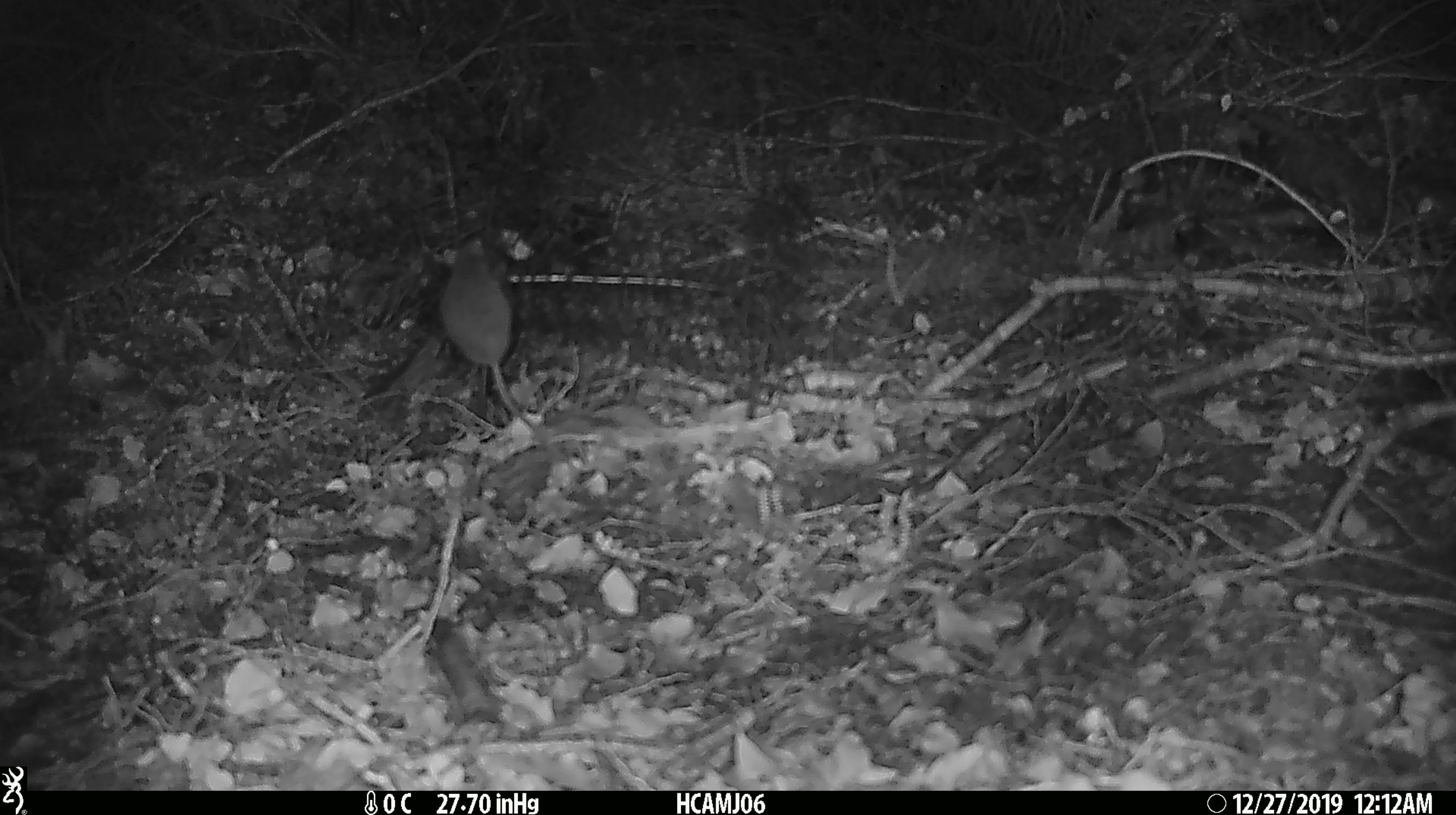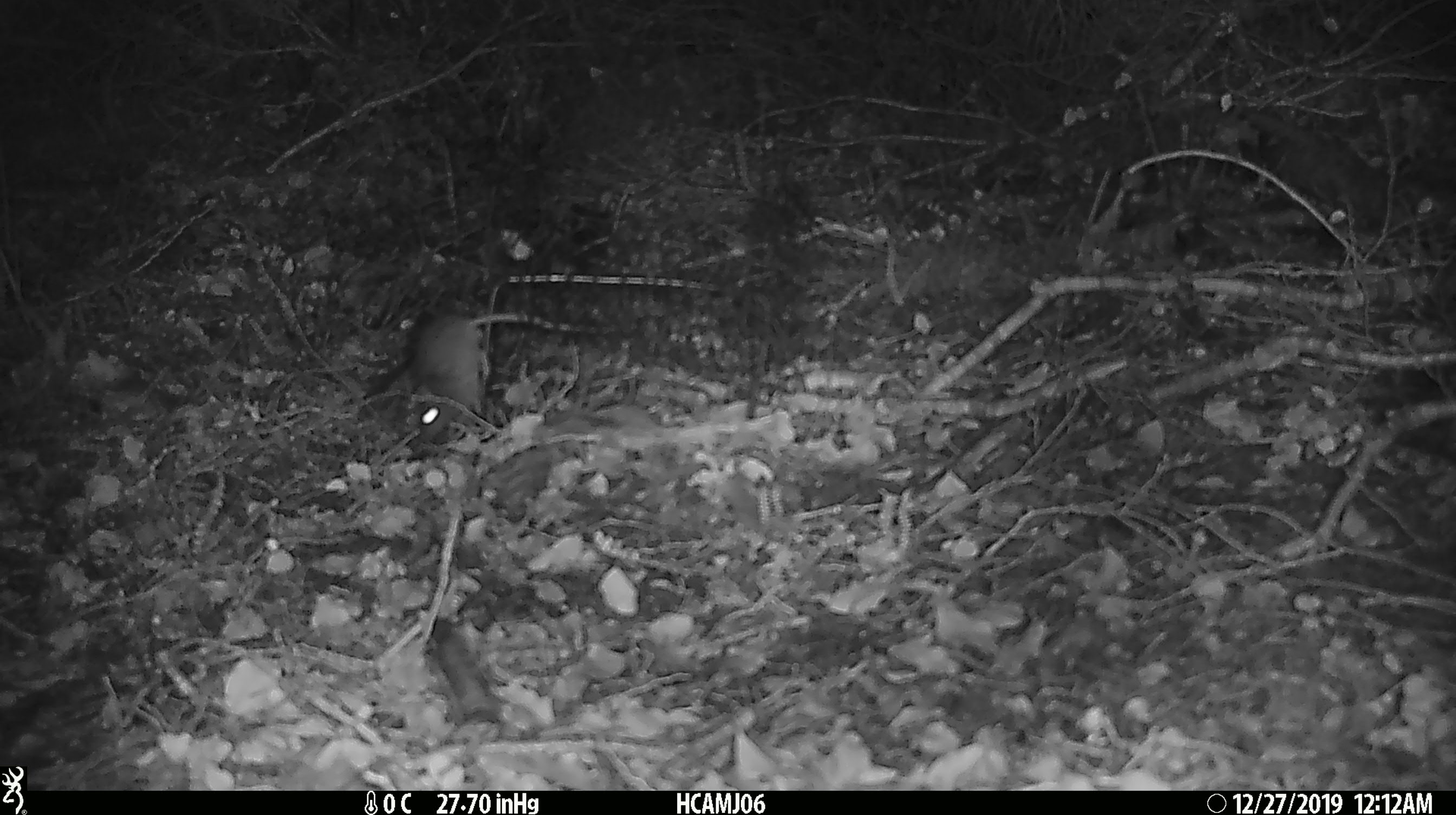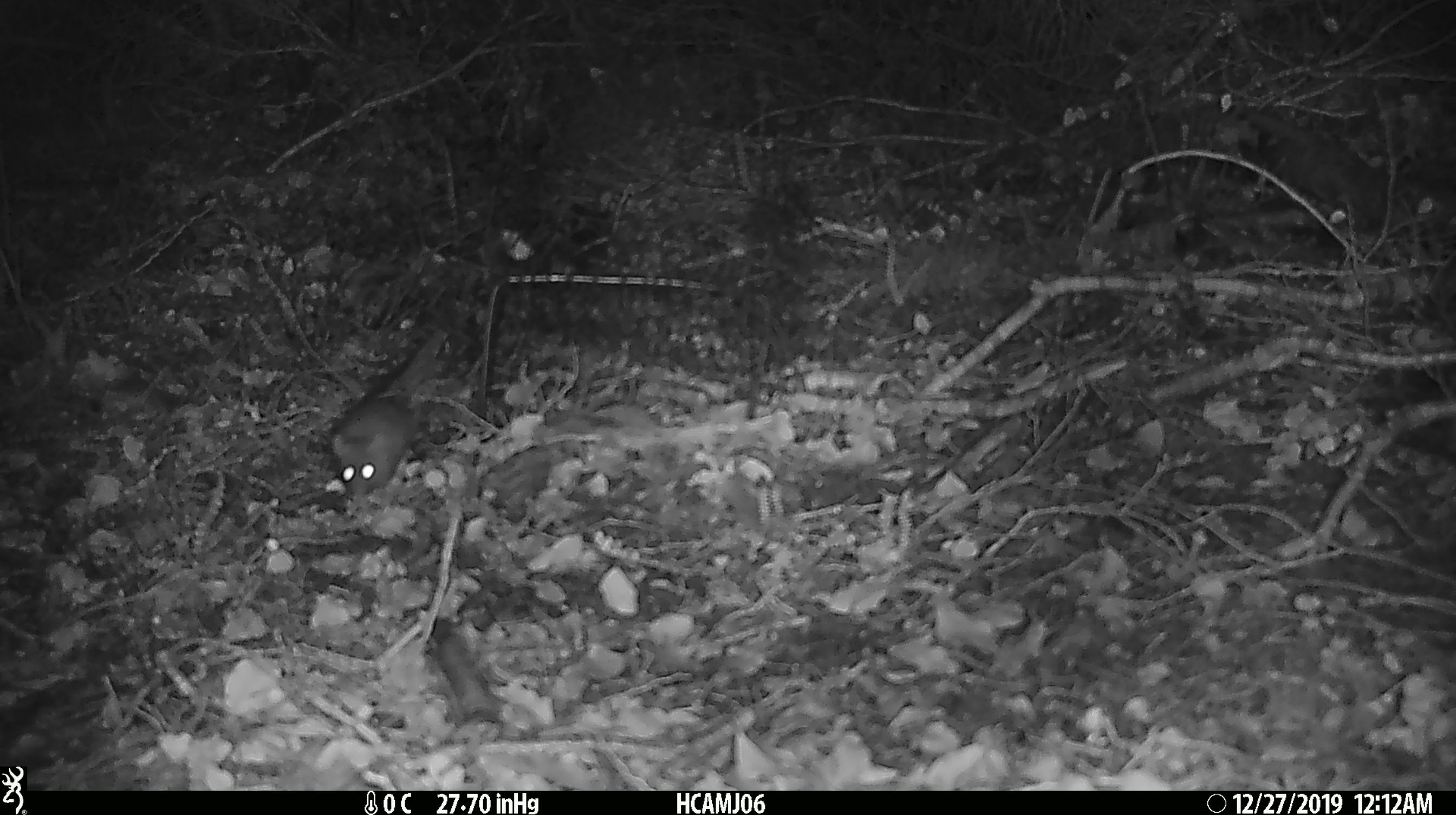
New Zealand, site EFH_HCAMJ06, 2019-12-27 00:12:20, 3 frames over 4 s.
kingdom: Animalia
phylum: Chordata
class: Mammalia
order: Rodentia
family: Muridae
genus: Mus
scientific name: Mus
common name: mouse